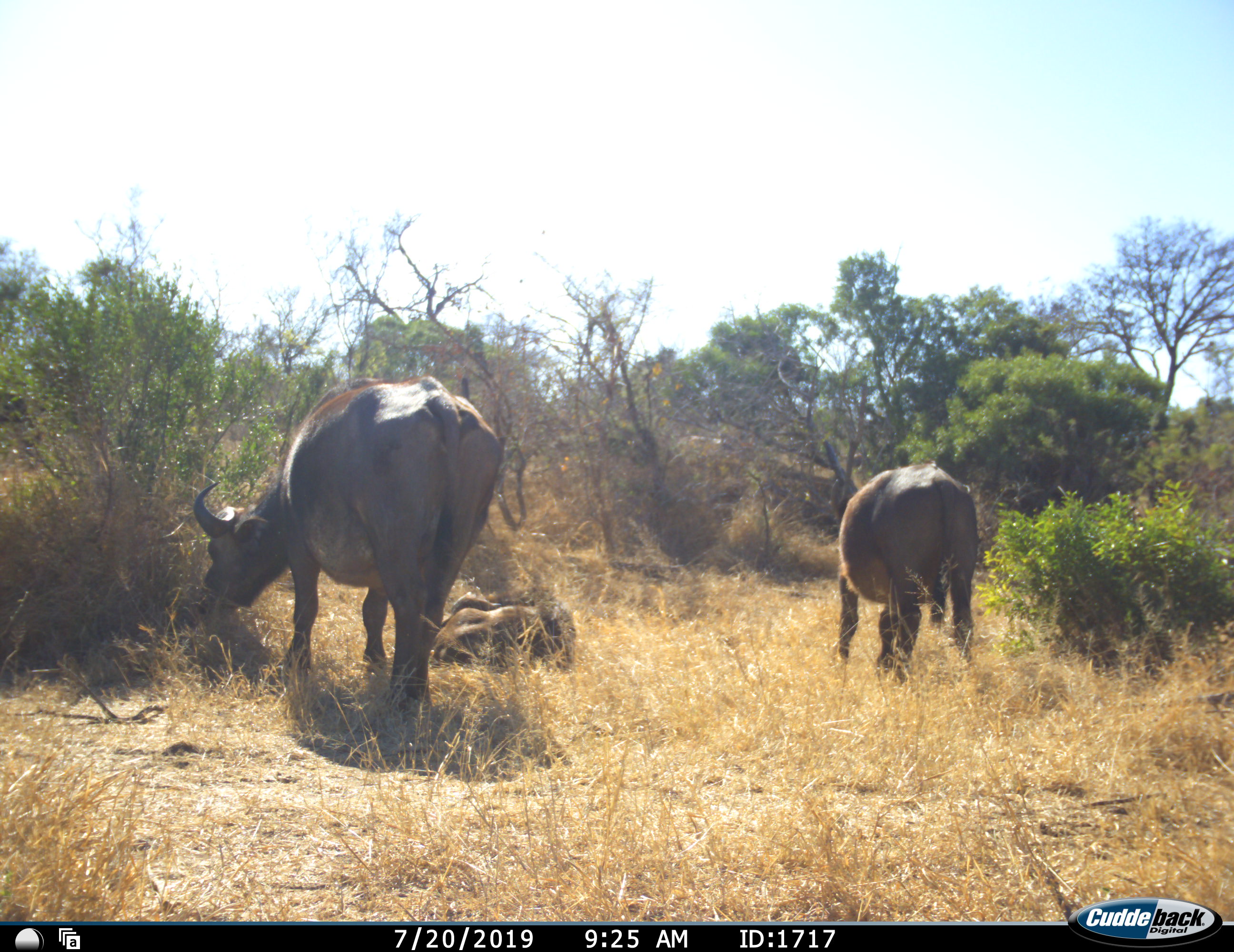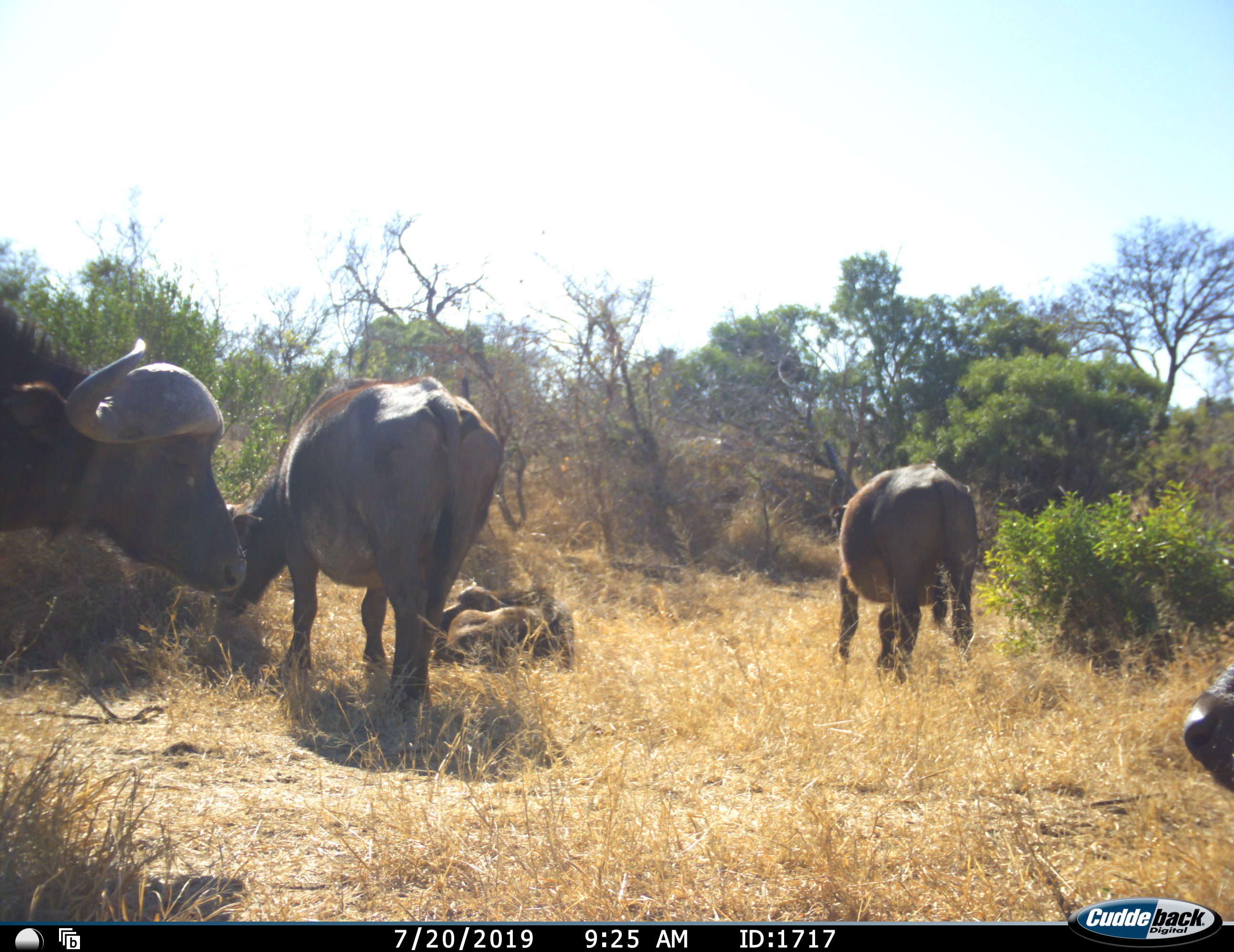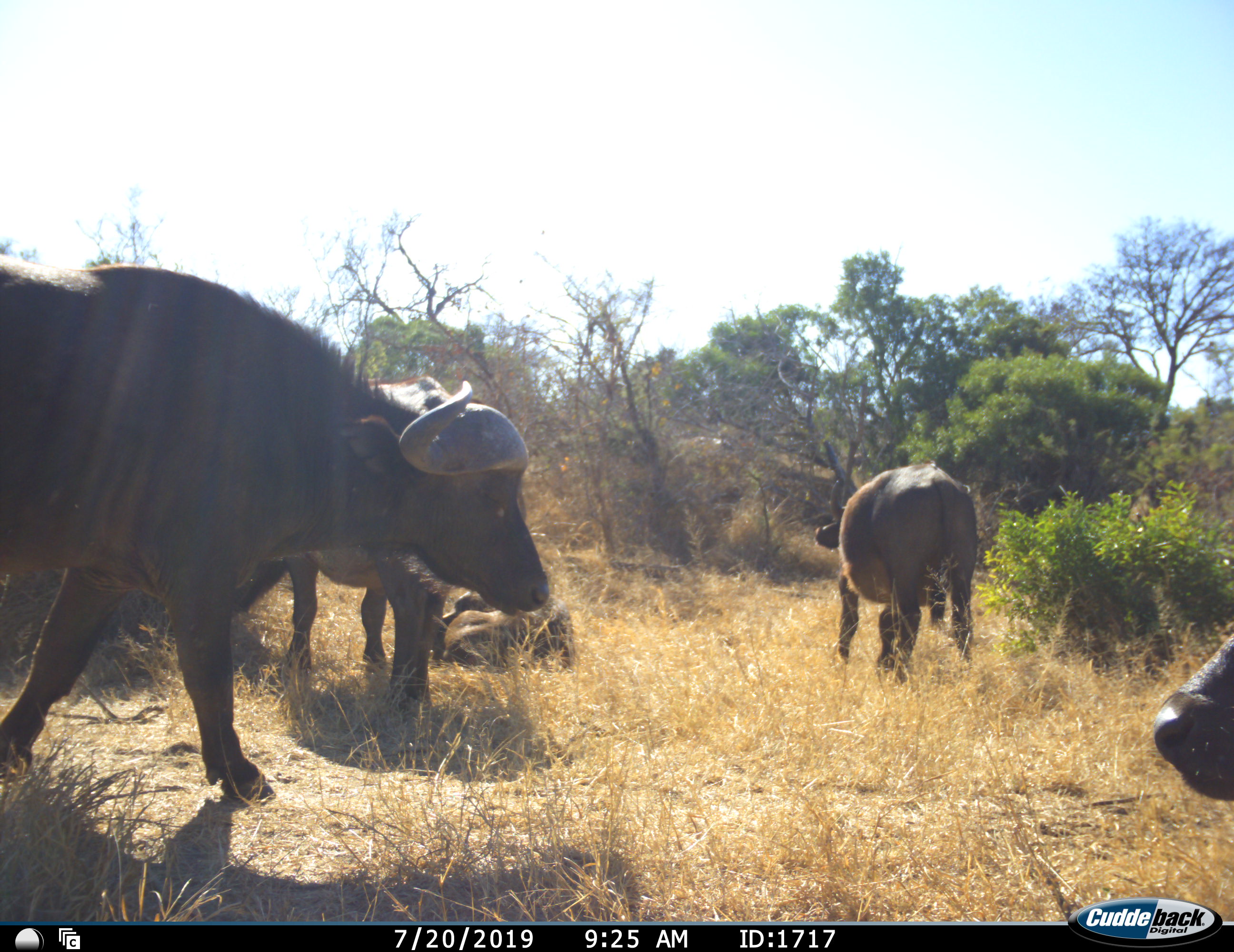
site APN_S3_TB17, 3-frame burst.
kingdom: Animalia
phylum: Chordata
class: Mammalia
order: Artiodactyla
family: Bovidae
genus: Syncerus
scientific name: Syncerus caffer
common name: african buffalo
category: buffalo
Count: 5.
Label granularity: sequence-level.